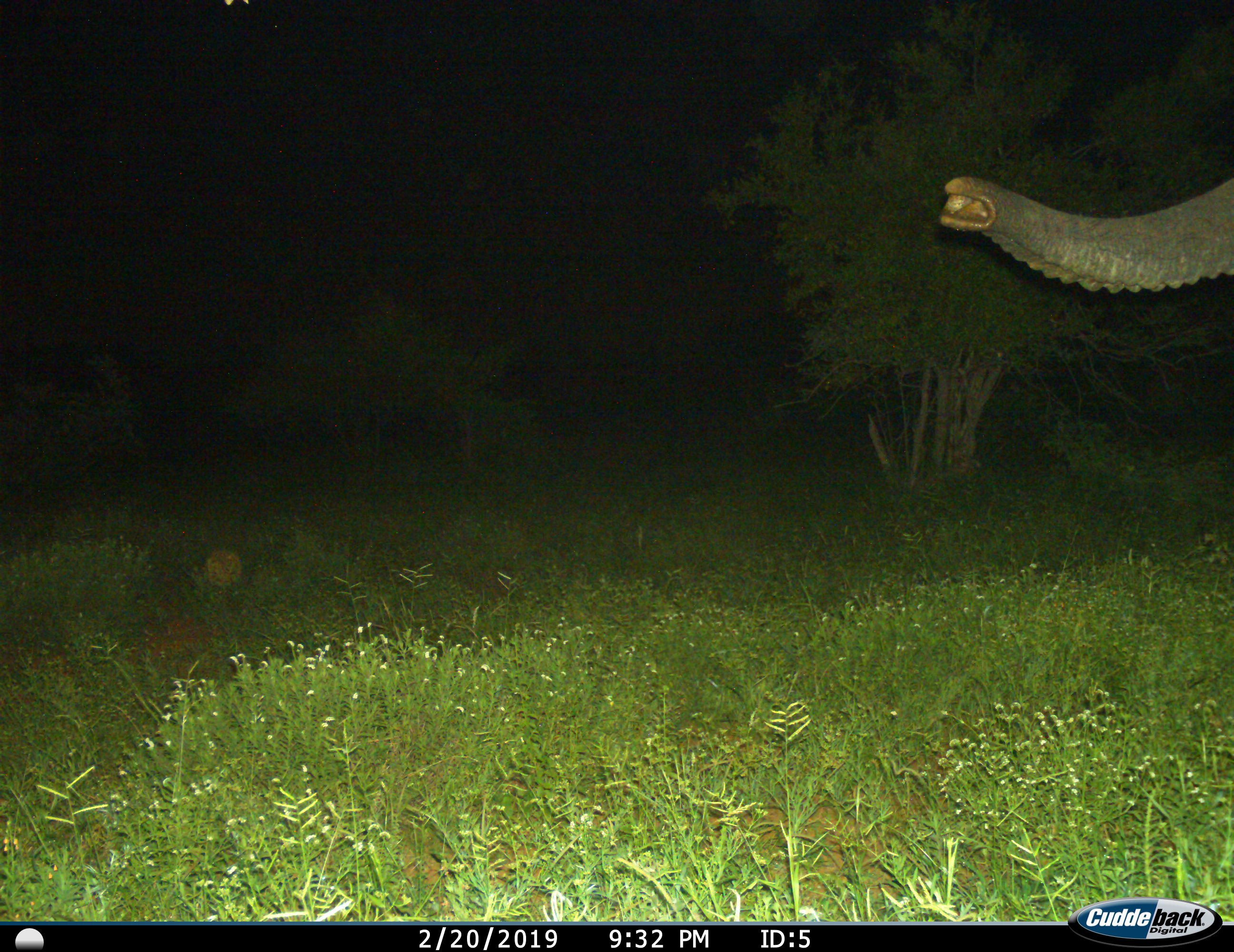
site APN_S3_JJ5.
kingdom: Animalia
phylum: Chordata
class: Mammalia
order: Proboscidea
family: Elephantidae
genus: Loxodonta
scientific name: Loxodonta africana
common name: african bush elephant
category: elephant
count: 1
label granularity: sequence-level